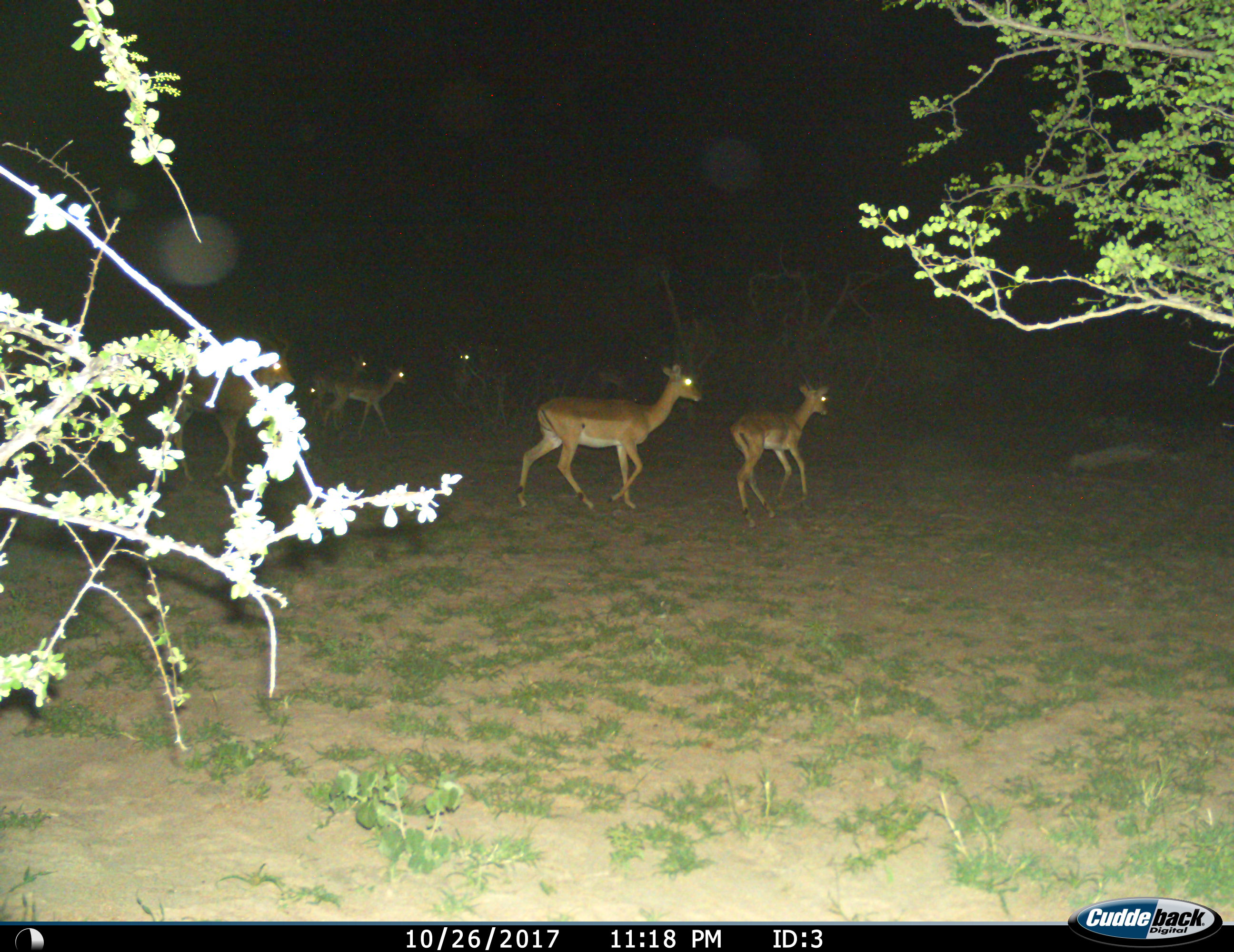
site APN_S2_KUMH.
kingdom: Animalia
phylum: Chordata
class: Mammalia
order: Artiodactyla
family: Bovidae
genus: Aepyceros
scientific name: Aepyceros melampus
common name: impala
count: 7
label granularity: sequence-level